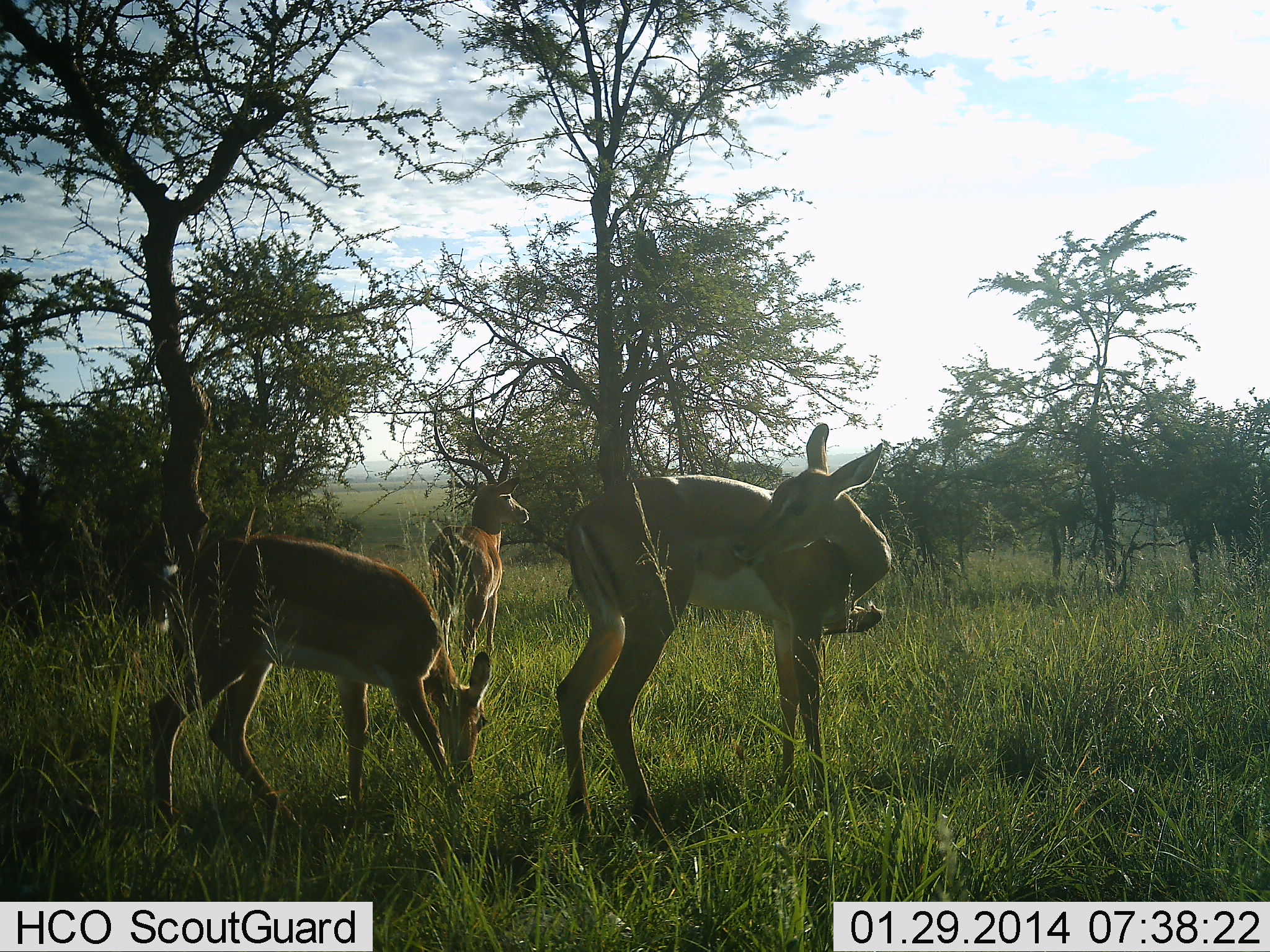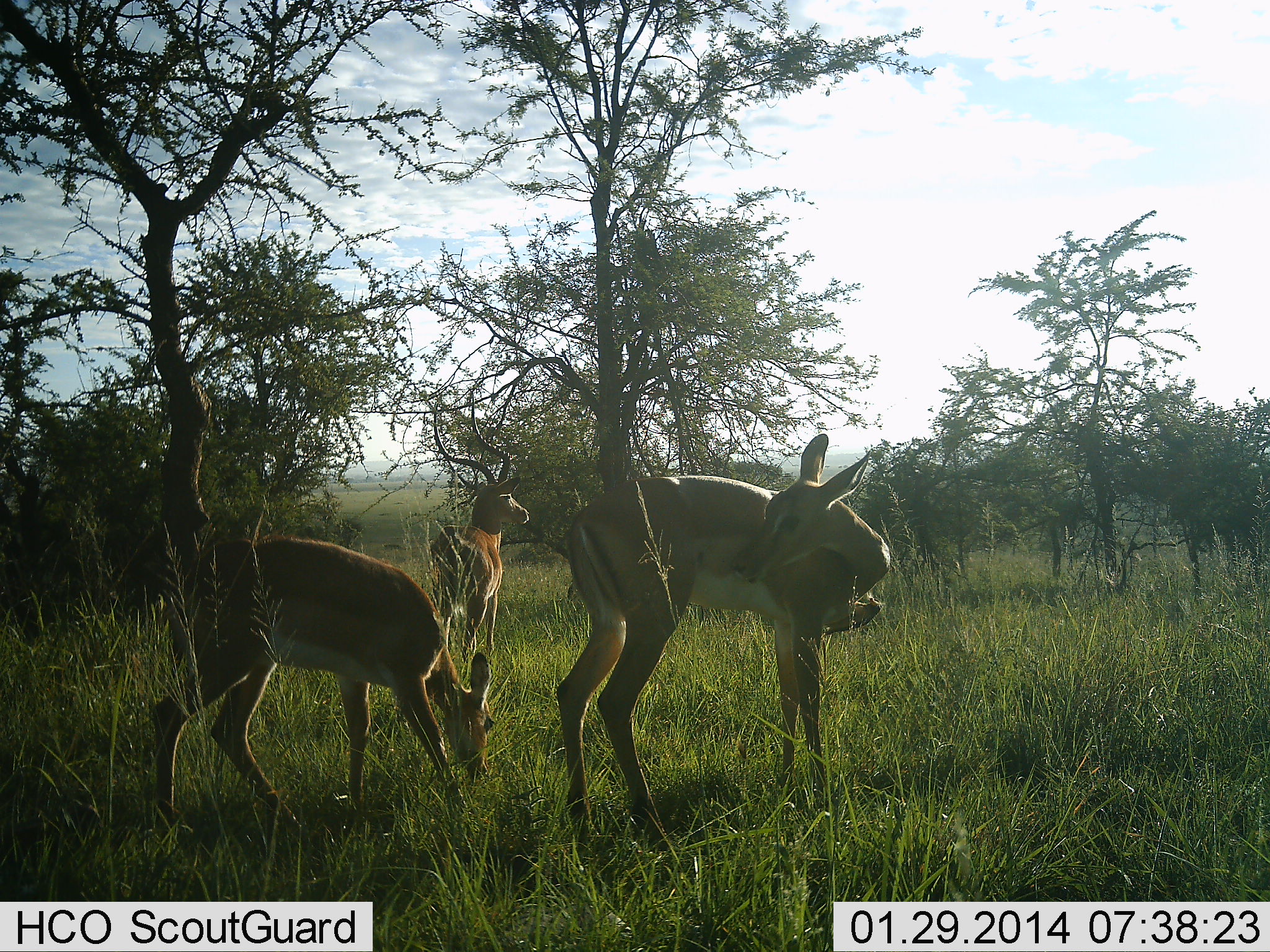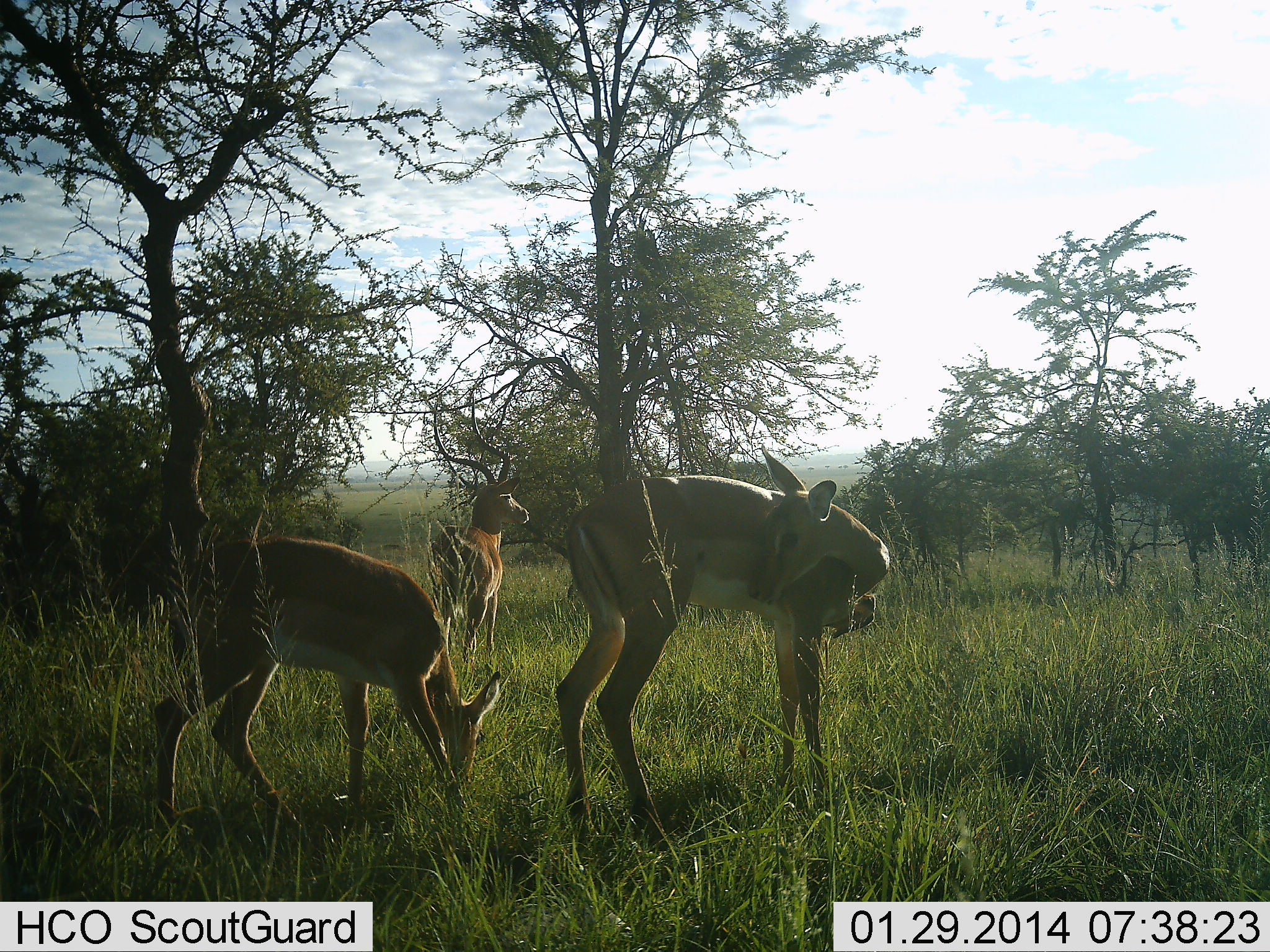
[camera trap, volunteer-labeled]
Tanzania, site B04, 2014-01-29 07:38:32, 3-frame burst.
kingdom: Animalia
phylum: Chordata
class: Mammalia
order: Artiodactyla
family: Bovidae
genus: Aepyceros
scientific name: Aepyceros melampus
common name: impala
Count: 3.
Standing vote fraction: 75%.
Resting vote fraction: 8%.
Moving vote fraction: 0%.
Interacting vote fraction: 0%.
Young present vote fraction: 25%.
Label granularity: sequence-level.